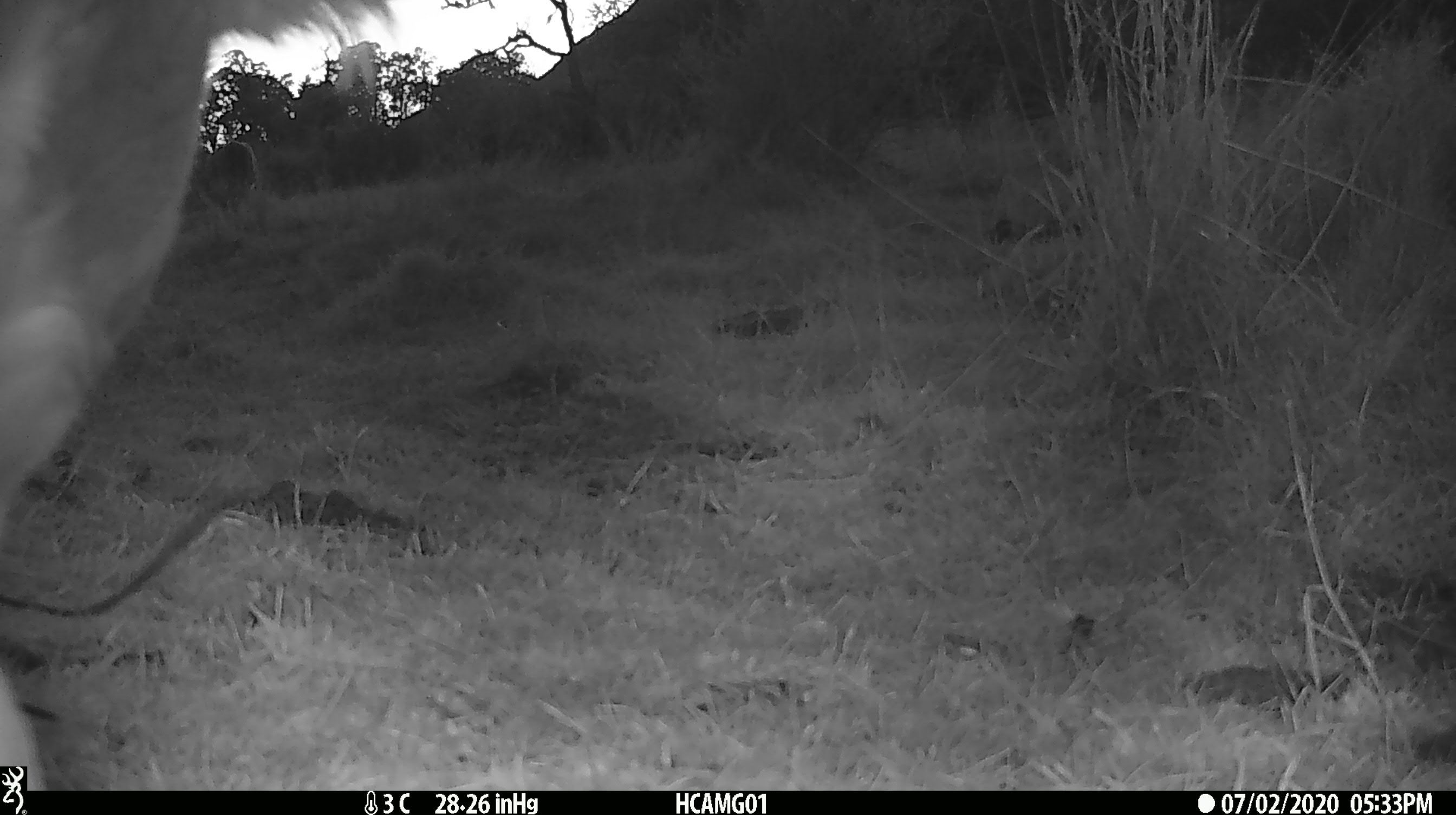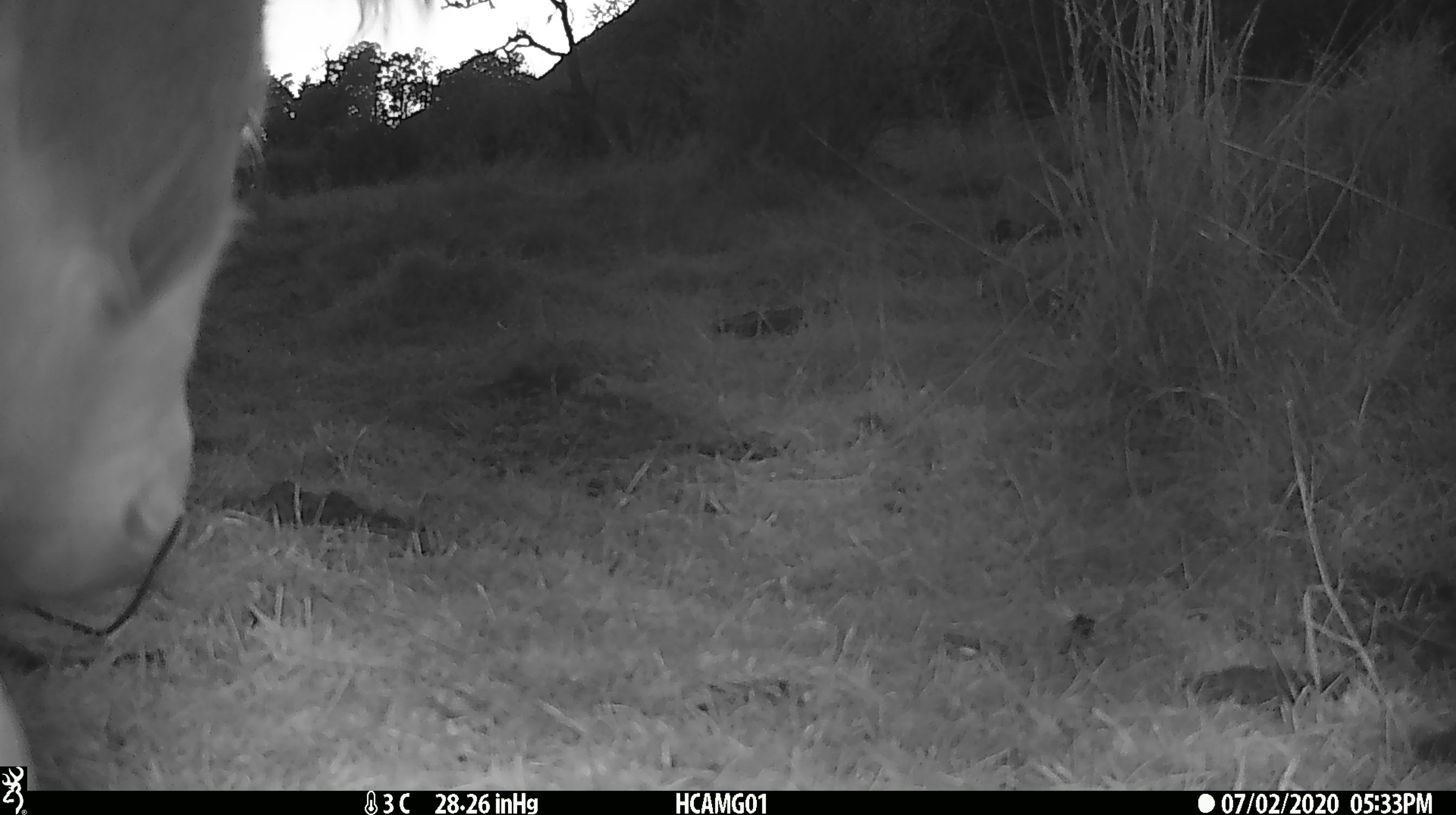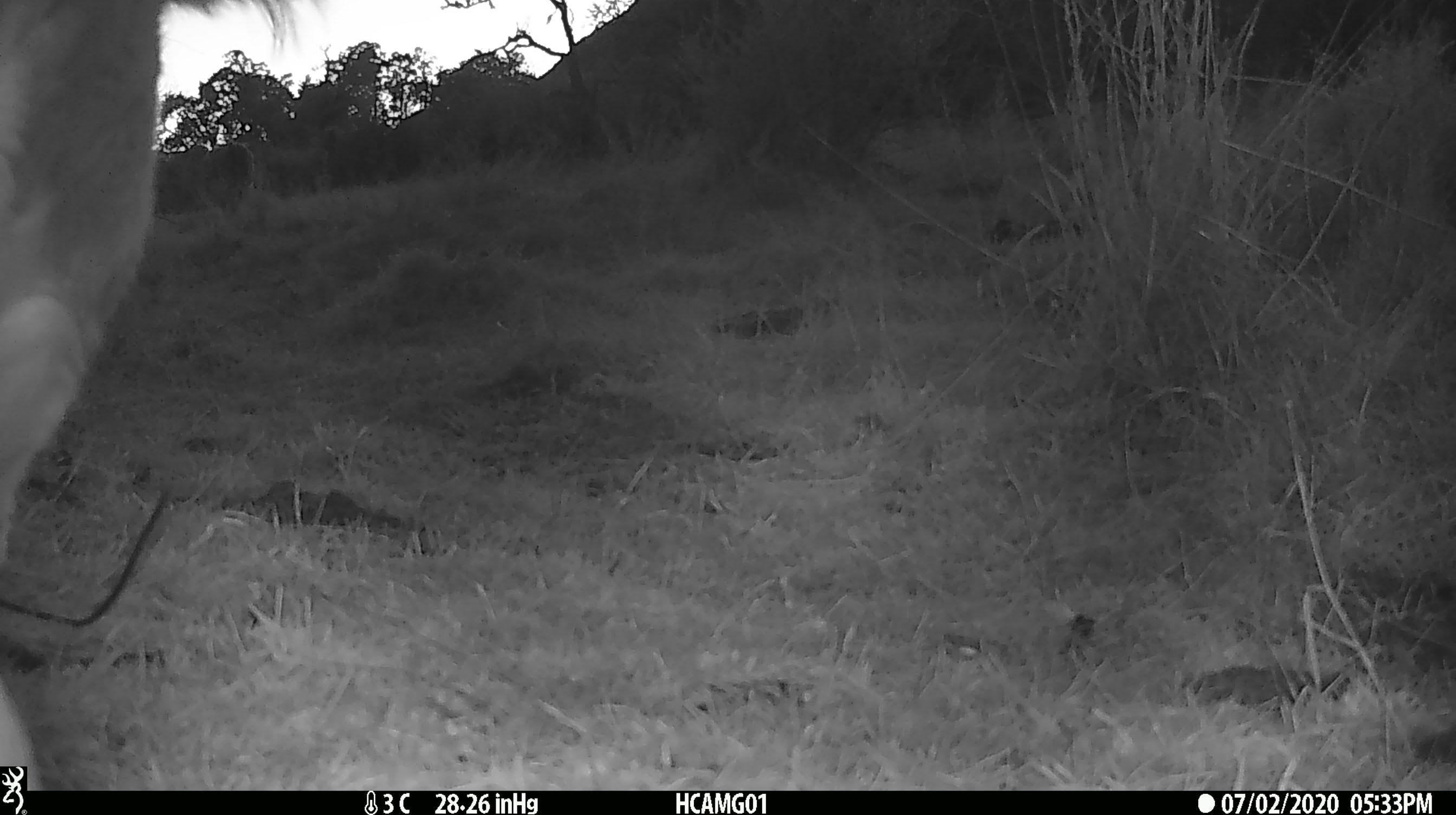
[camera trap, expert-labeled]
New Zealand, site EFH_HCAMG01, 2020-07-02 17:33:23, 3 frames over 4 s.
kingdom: Animalia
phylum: Chordata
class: Mammalia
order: Artiodactyla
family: Bovidae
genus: Bos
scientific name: Bos taurus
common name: domestic cow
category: cow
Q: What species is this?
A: Cow (domestic cow) (Bos taurus).